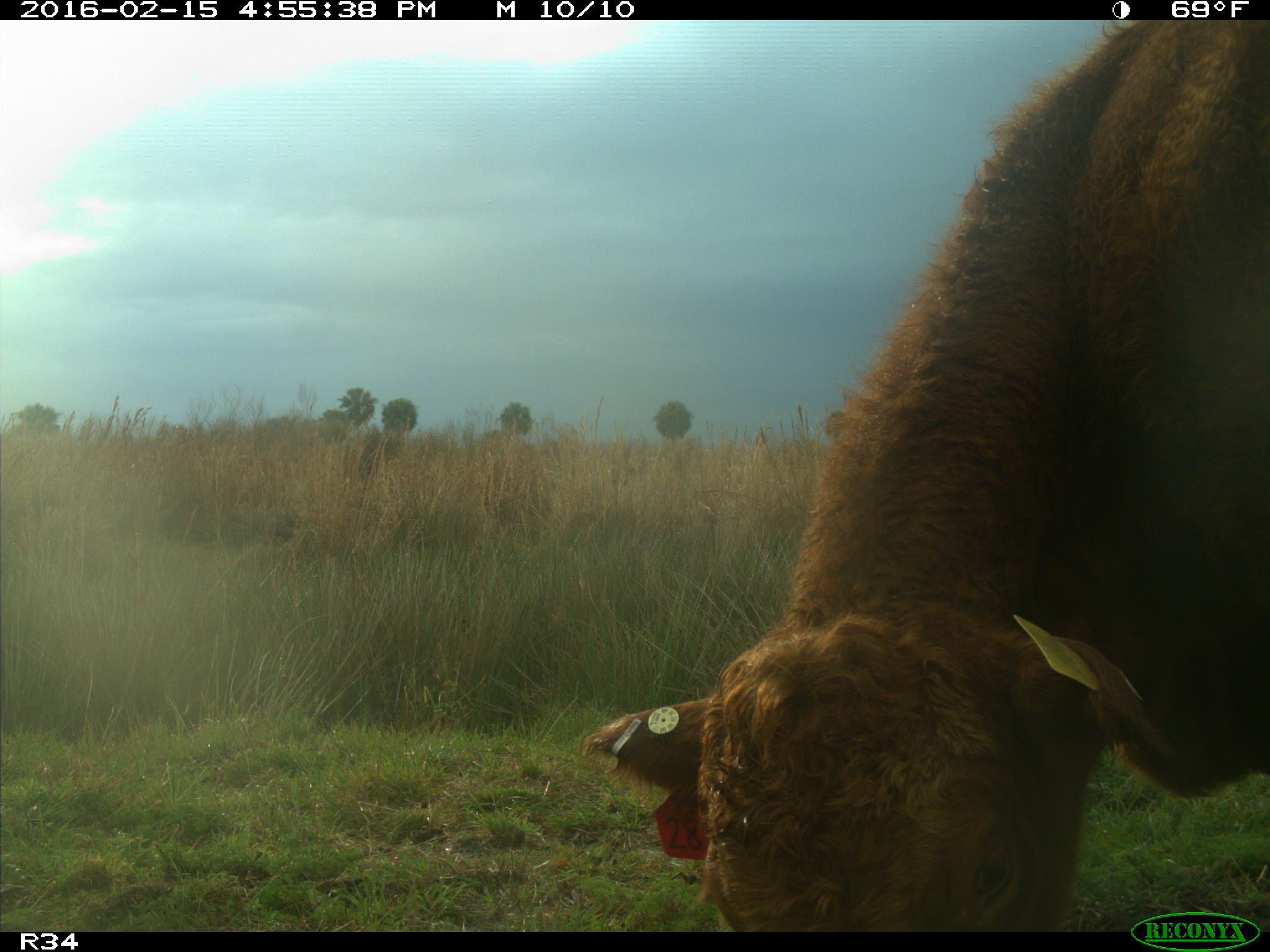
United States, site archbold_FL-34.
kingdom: Animalia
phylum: Chordata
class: Mammalia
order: Artiodactyla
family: Bovidae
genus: Bos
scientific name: Bos taurus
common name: domestic cow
Bos taurus (domestic cow).